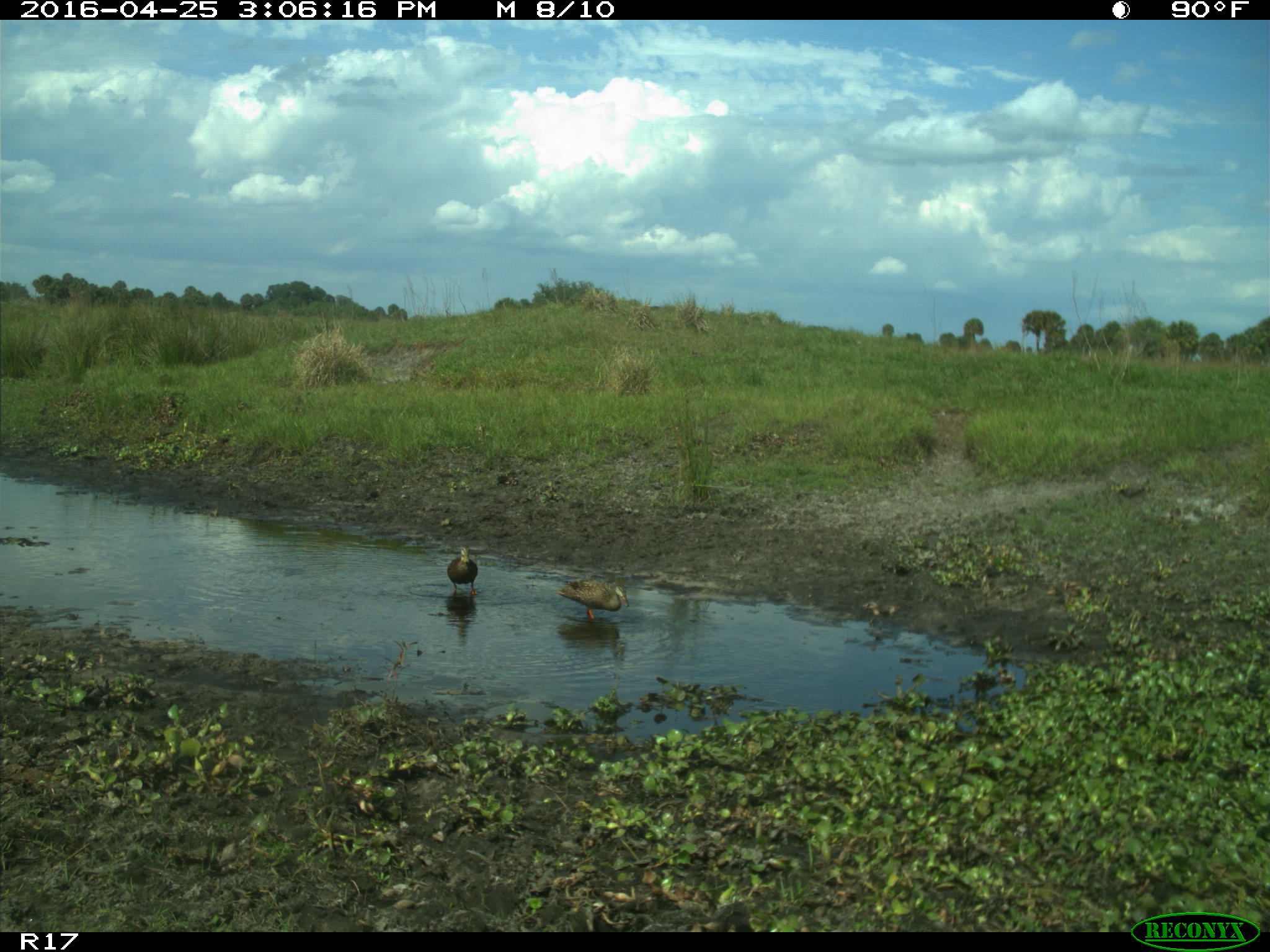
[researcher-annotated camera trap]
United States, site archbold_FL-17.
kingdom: Animalia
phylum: Chordata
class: Aves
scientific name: Aves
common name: birds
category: unidentified bird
Unidentified bird (birds) (Aves).